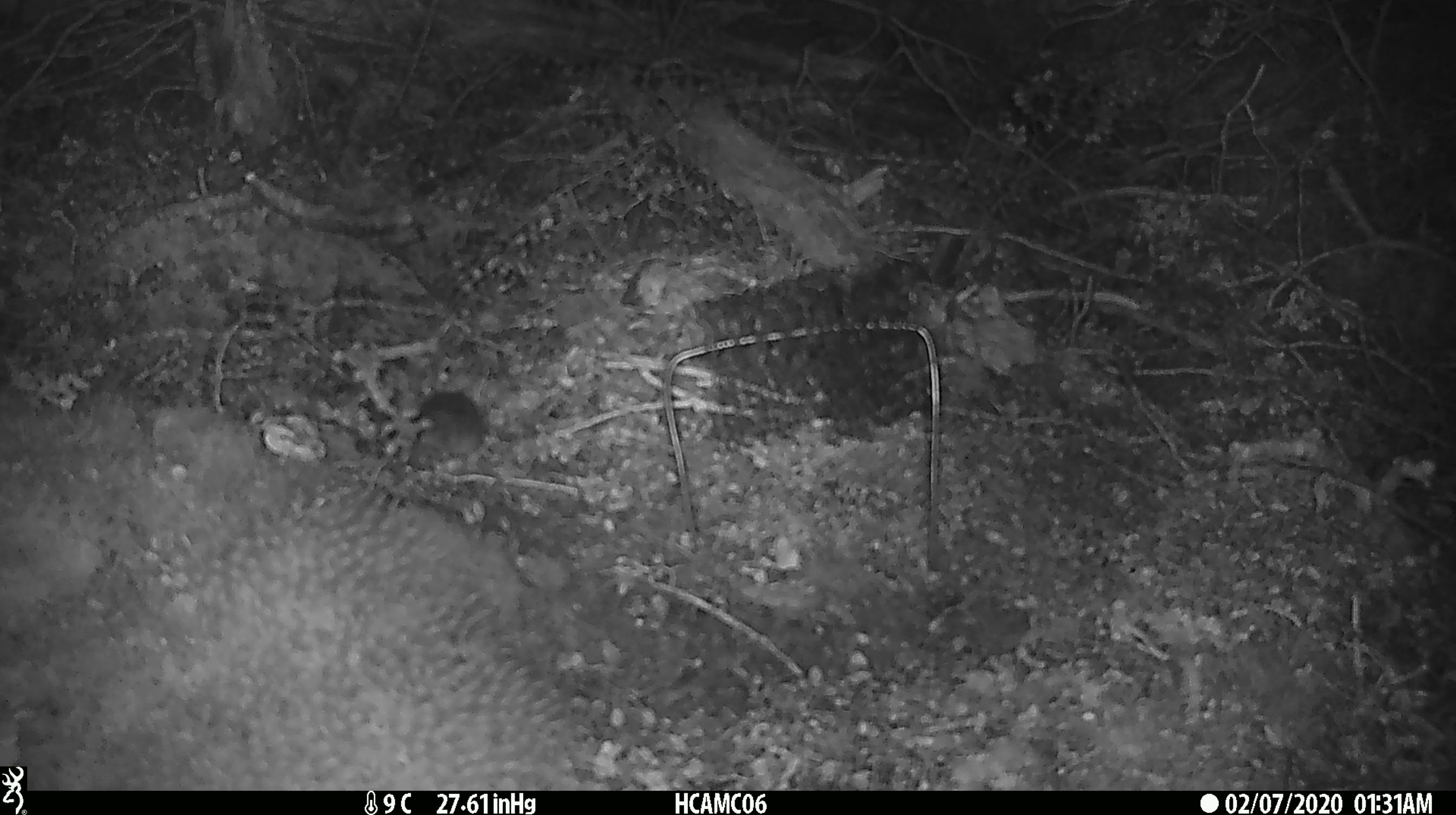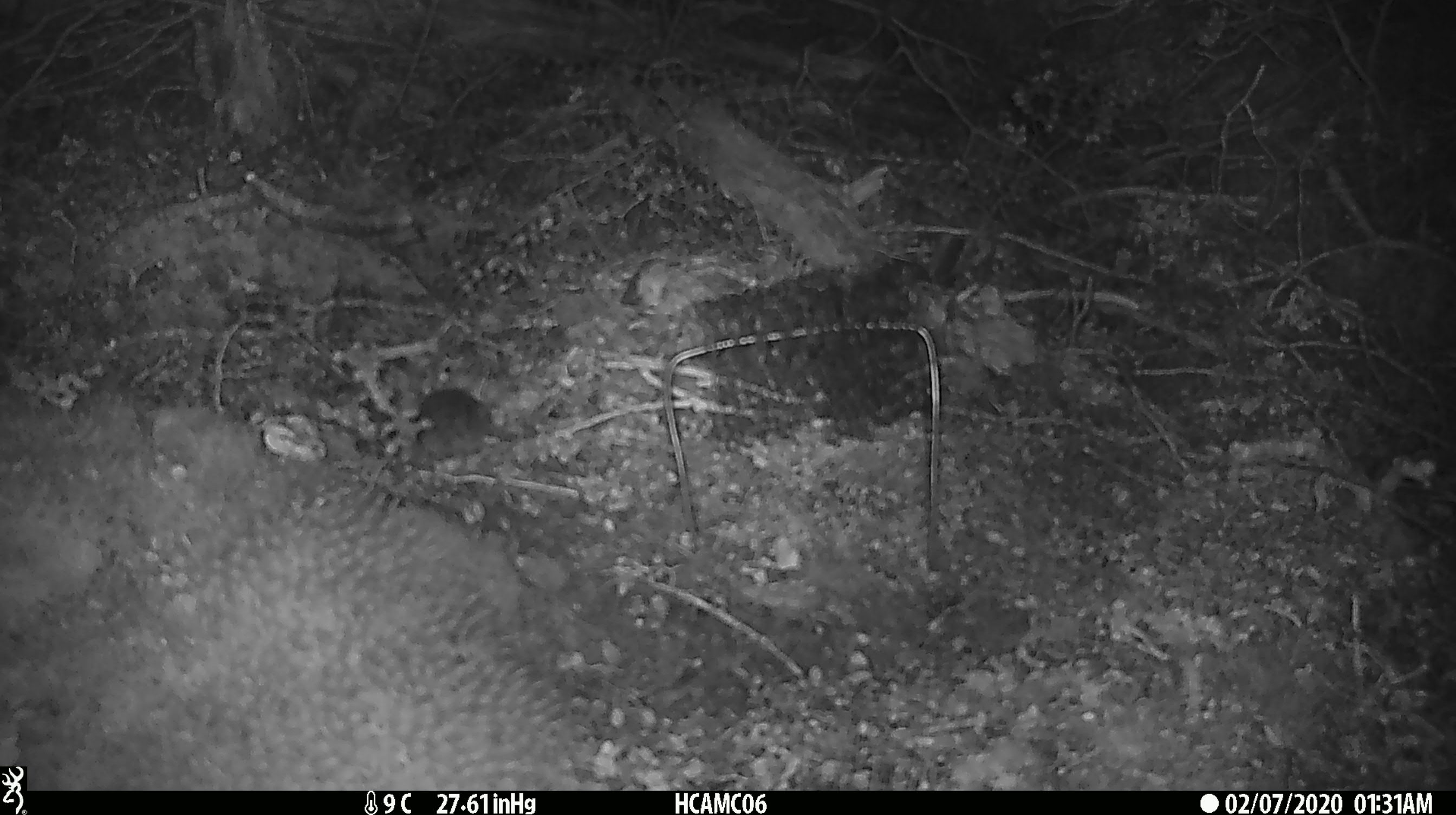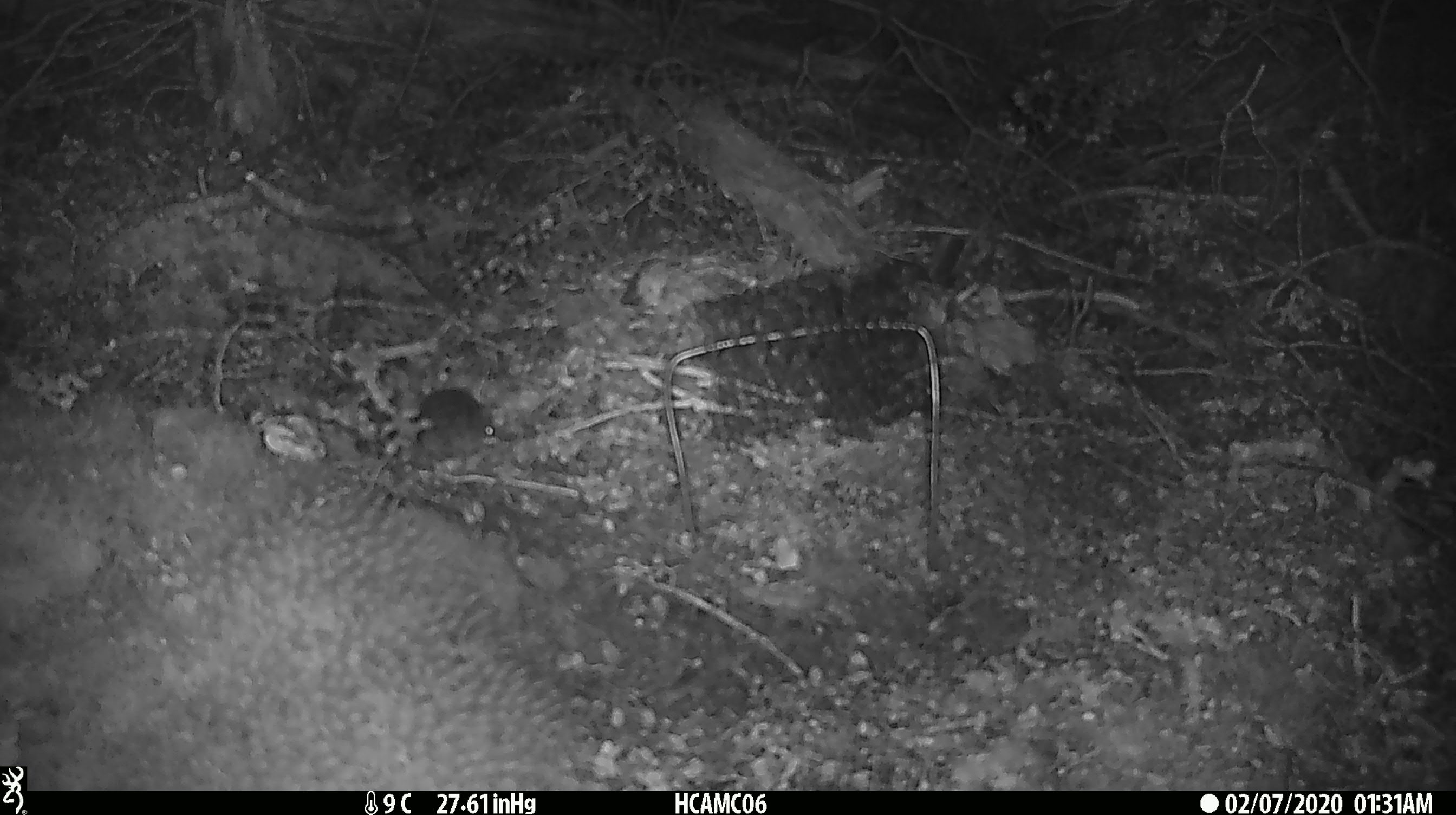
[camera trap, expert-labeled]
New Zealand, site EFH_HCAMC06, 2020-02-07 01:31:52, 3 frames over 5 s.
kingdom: Animalia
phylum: Chordata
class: Mammalia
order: Rodentia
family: Muridae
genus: Mus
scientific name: Mus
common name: mouse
Mouse (Mus).